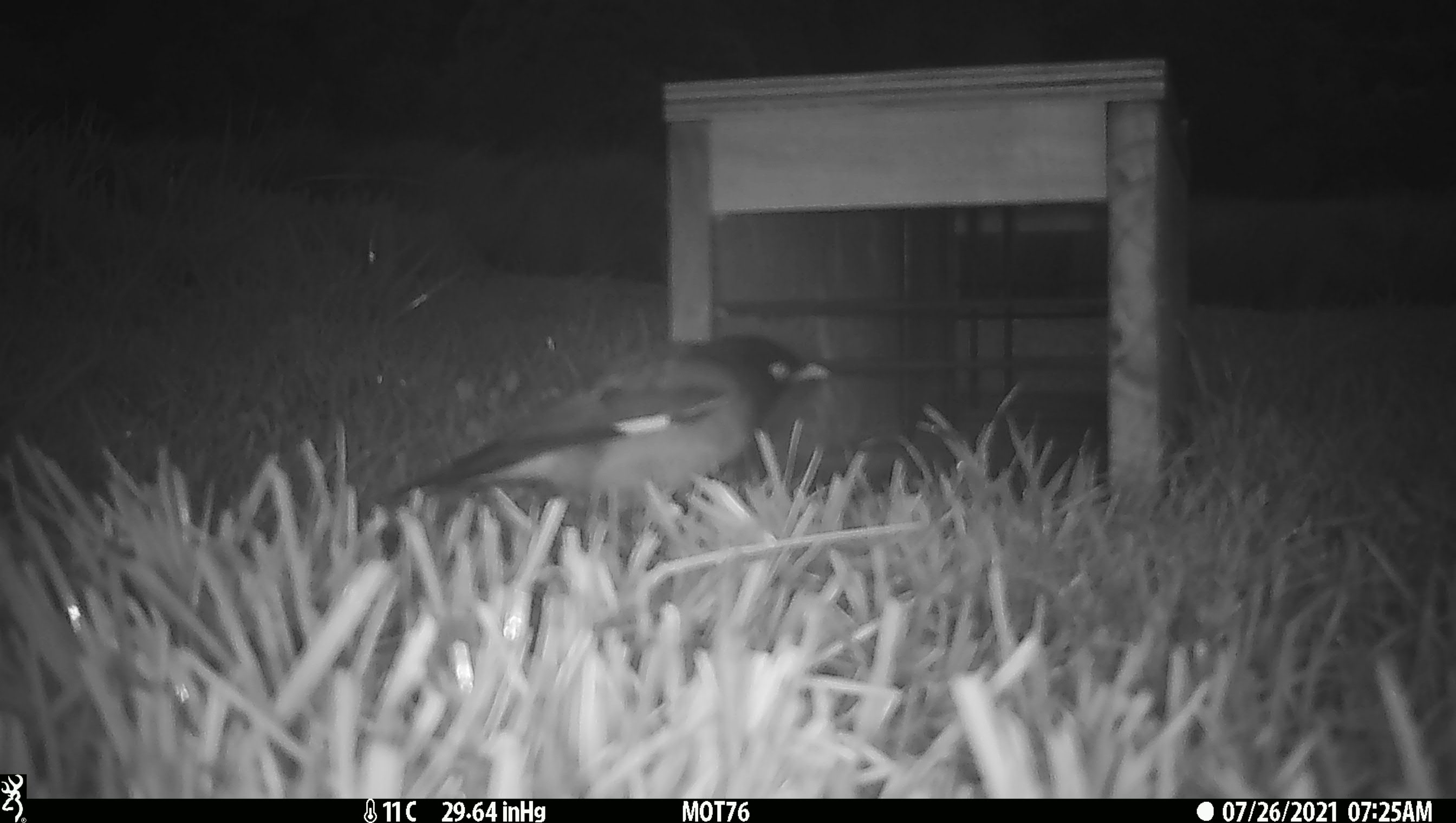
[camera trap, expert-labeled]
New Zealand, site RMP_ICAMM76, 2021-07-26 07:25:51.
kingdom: Animalia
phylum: Chordata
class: Aves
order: Passeriformes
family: Sturnidae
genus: Acridotheres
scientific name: Acridotheres tristis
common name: common myna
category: myna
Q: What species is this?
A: Myna (common myna) (Acridotheres tristis).